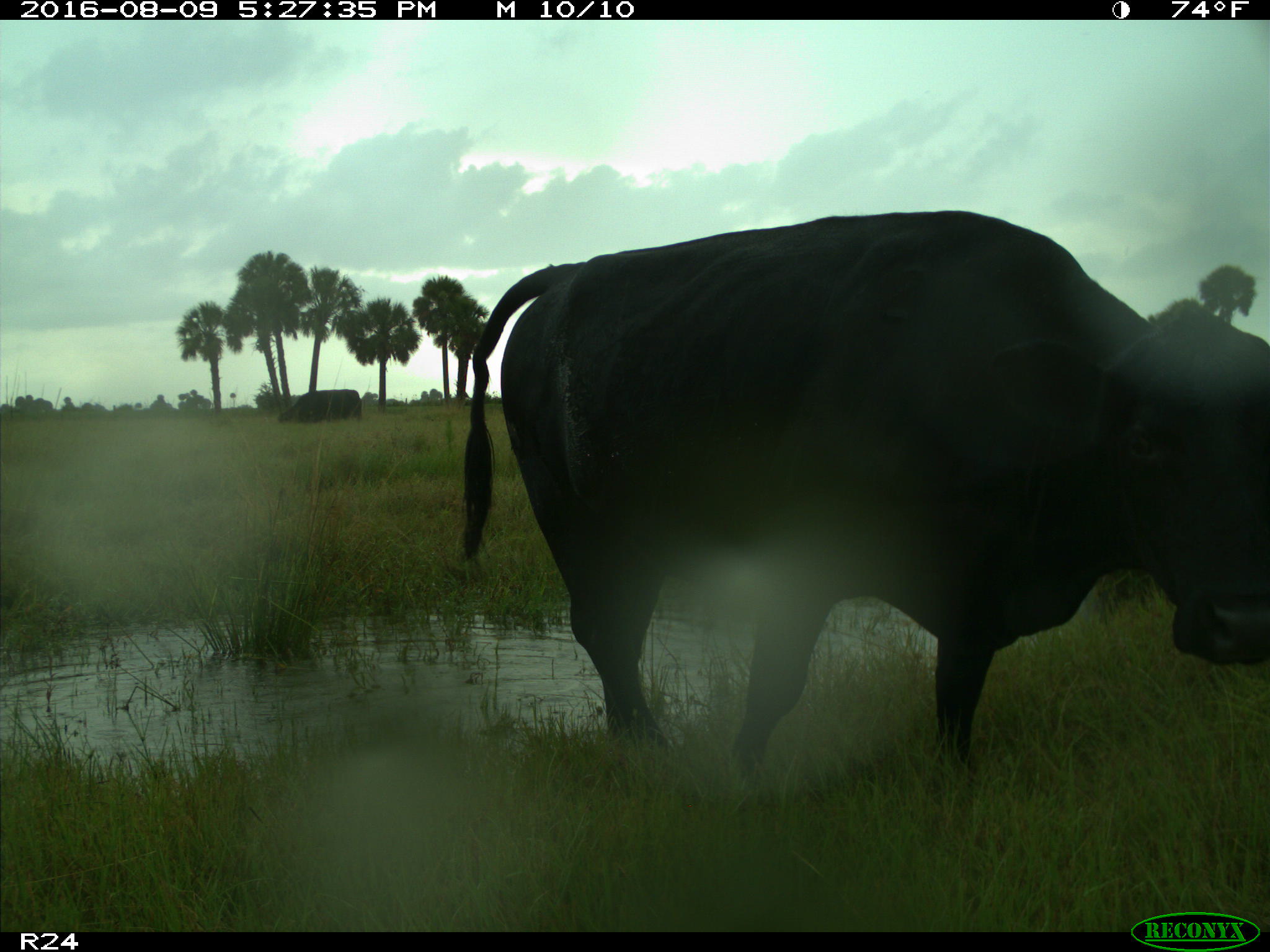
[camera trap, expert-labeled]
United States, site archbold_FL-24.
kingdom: Animalia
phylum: Chordata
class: Mammalia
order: Artiodactyla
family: Bovidae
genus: Bos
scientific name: Bos taurus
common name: domestic cow